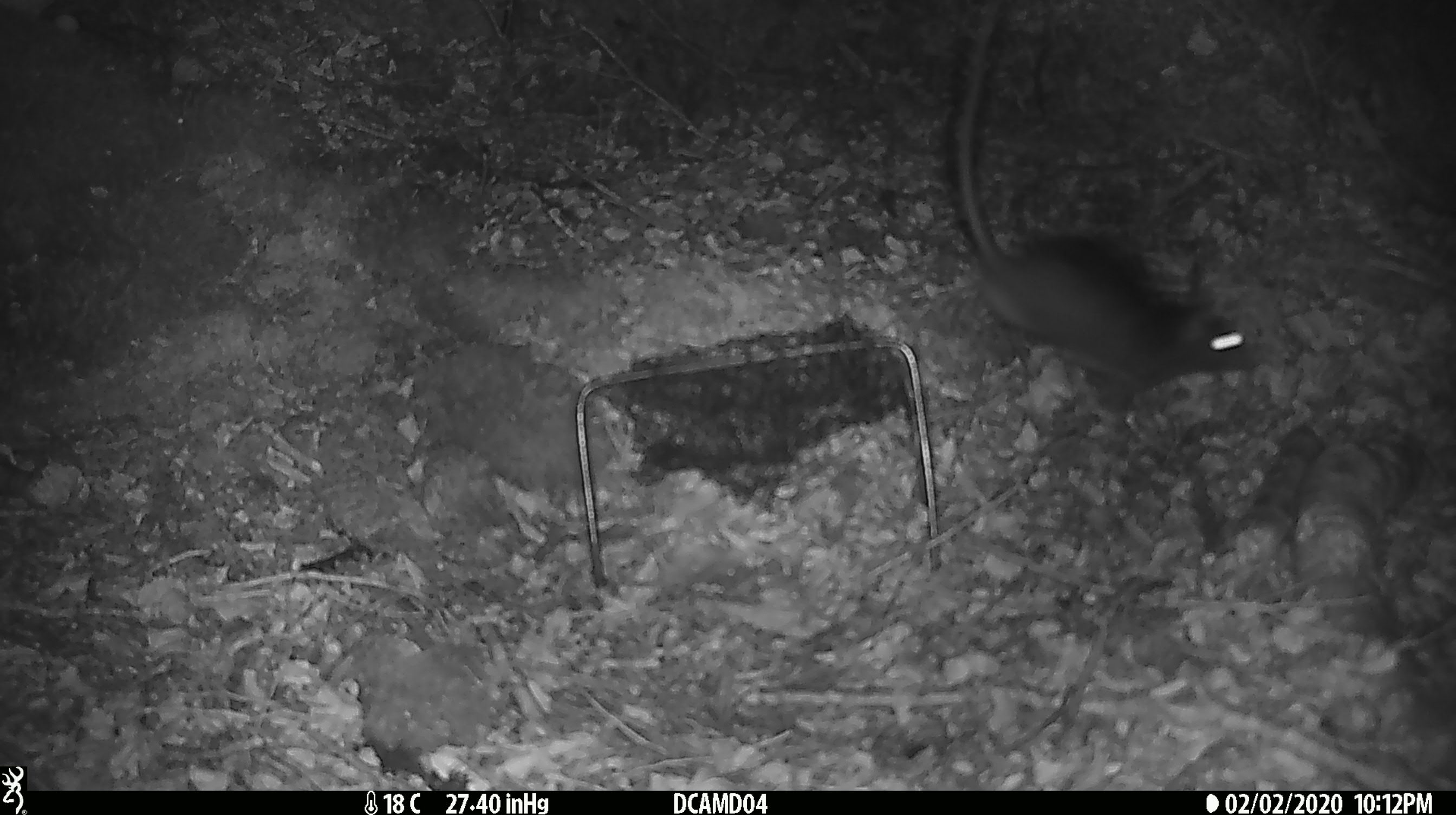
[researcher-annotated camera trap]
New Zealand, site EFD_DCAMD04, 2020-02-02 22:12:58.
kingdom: Animalia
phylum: Chordata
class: Mammalia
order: Rodentia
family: Muridae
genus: Rattus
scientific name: Rattus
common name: rat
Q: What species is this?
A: Rat (Rattus).